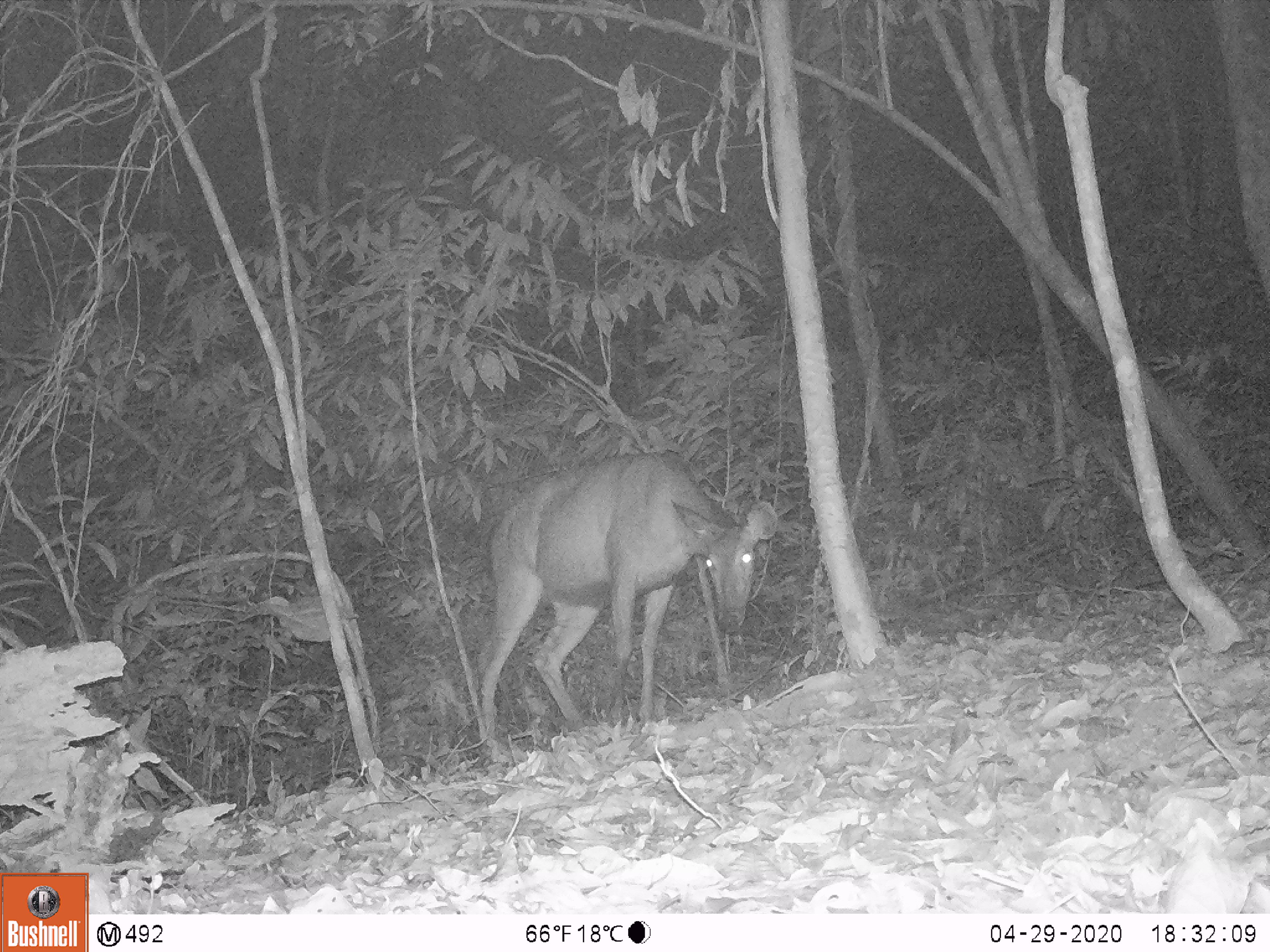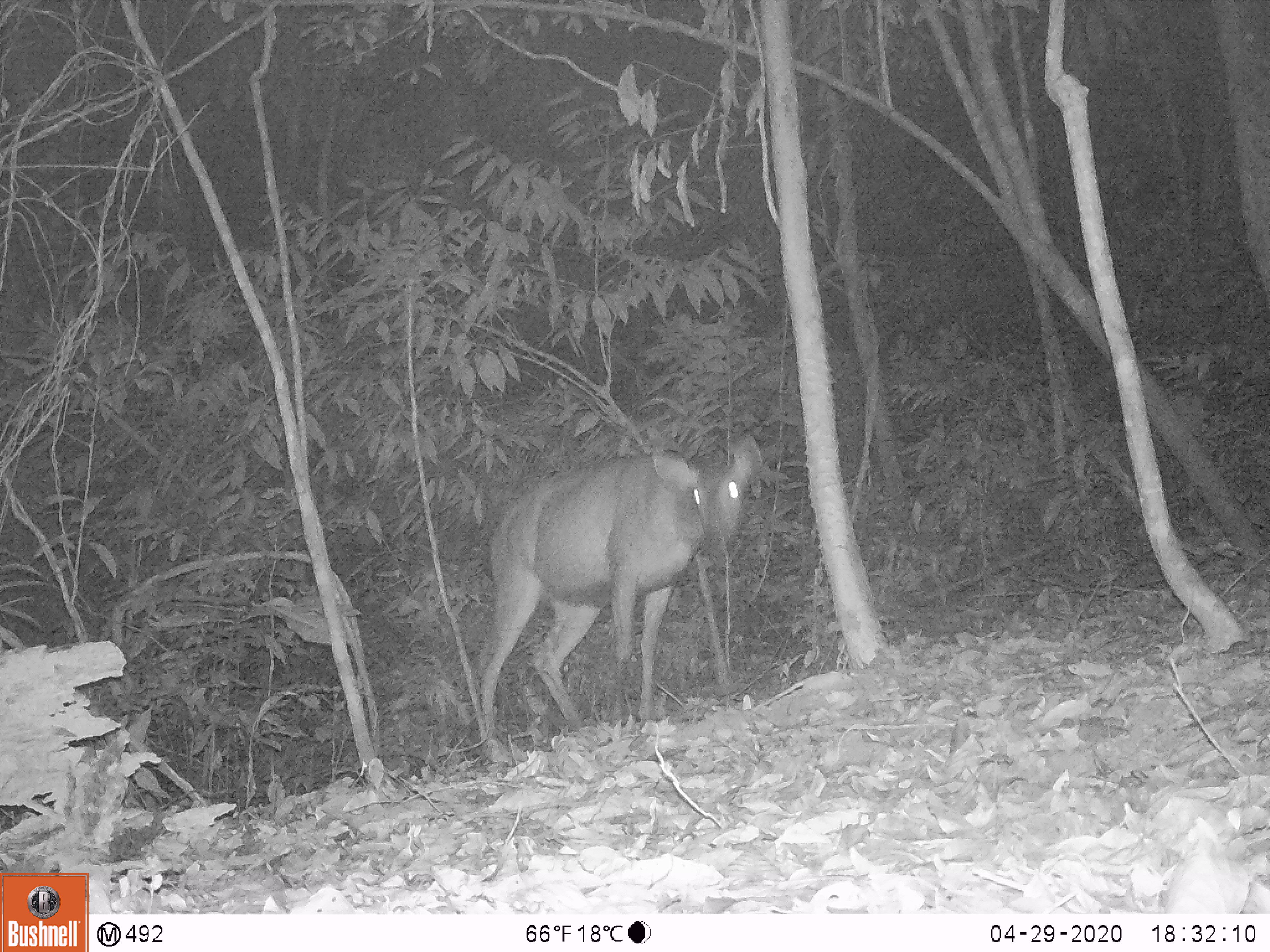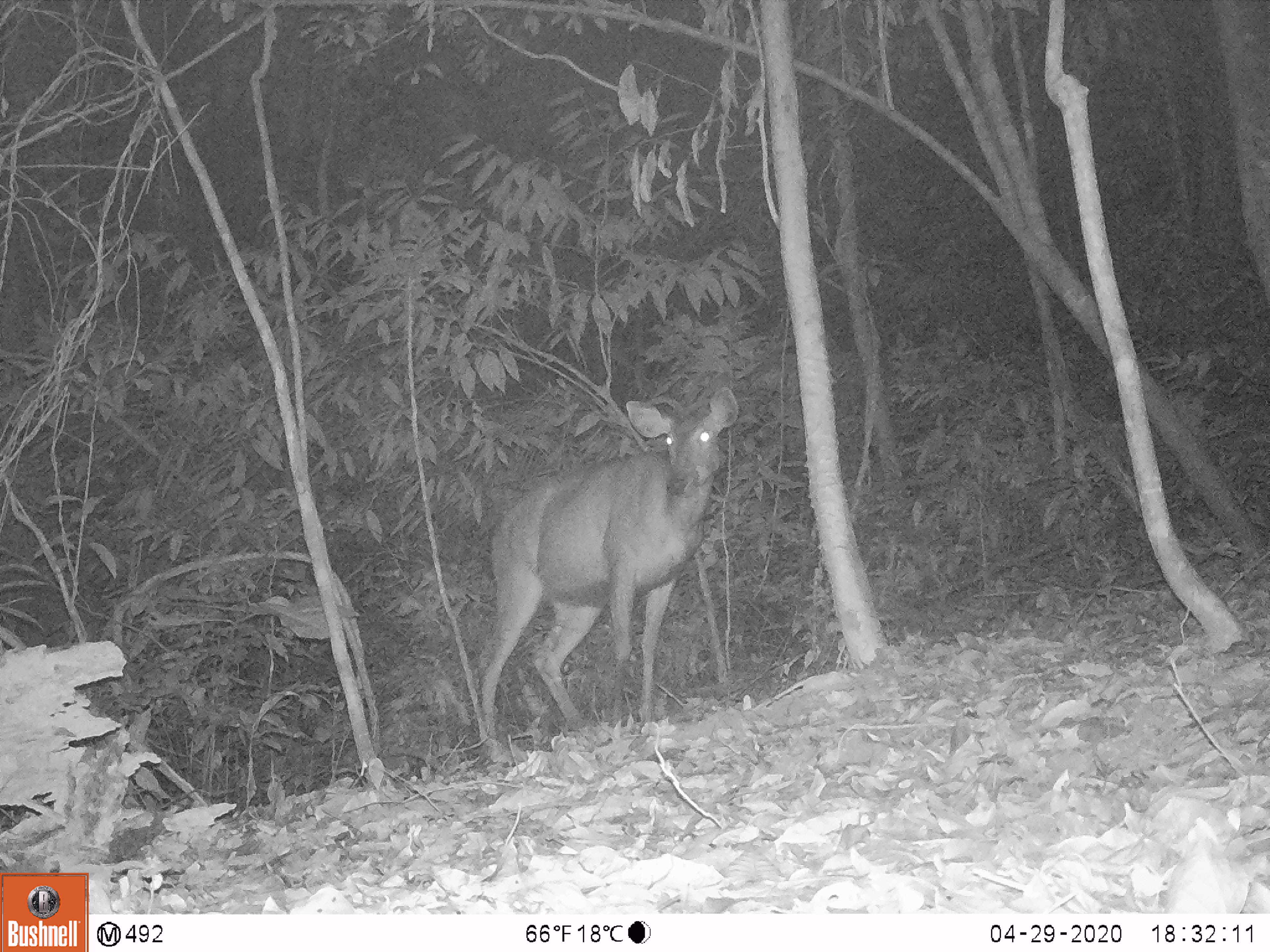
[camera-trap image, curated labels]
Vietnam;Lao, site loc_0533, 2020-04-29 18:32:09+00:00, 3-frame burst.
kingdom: Animalia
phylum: Chordata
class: Mammalia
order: Artiodactyla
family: Cervidae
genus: Rusa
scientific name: Rusa unicolor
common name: sambar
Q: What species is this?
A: Sambar (Rusa unicolor).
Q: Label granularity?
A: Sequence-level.